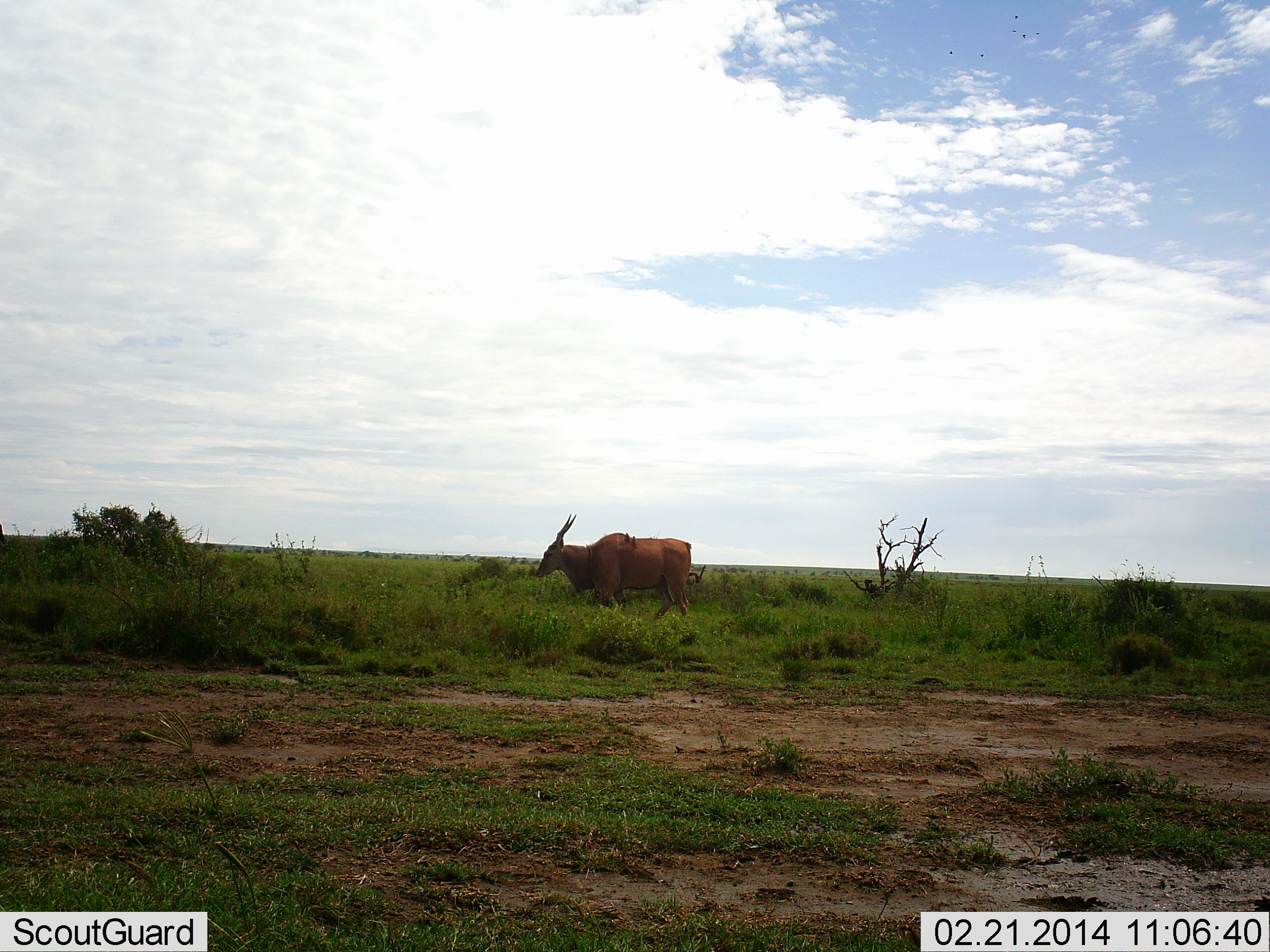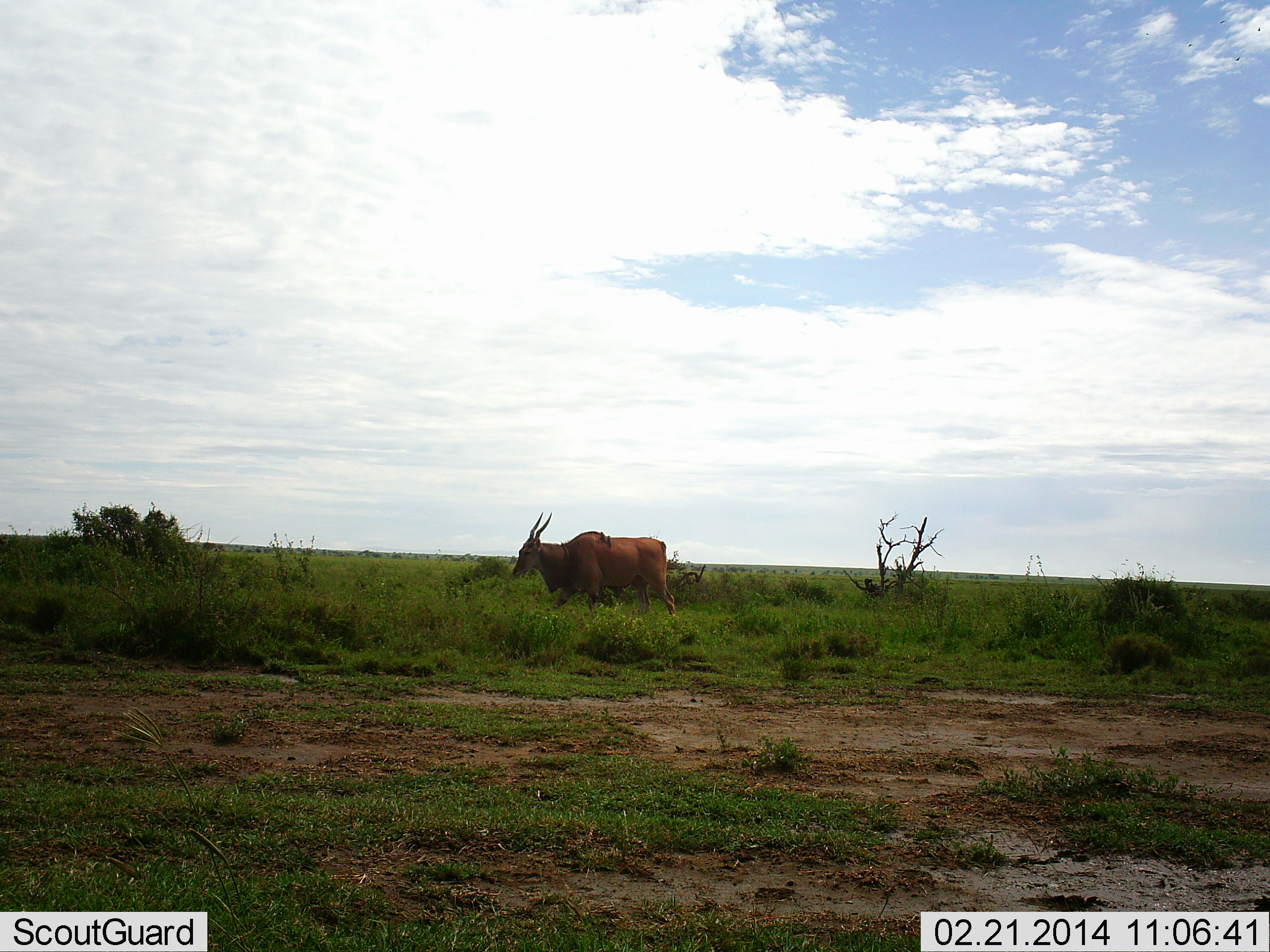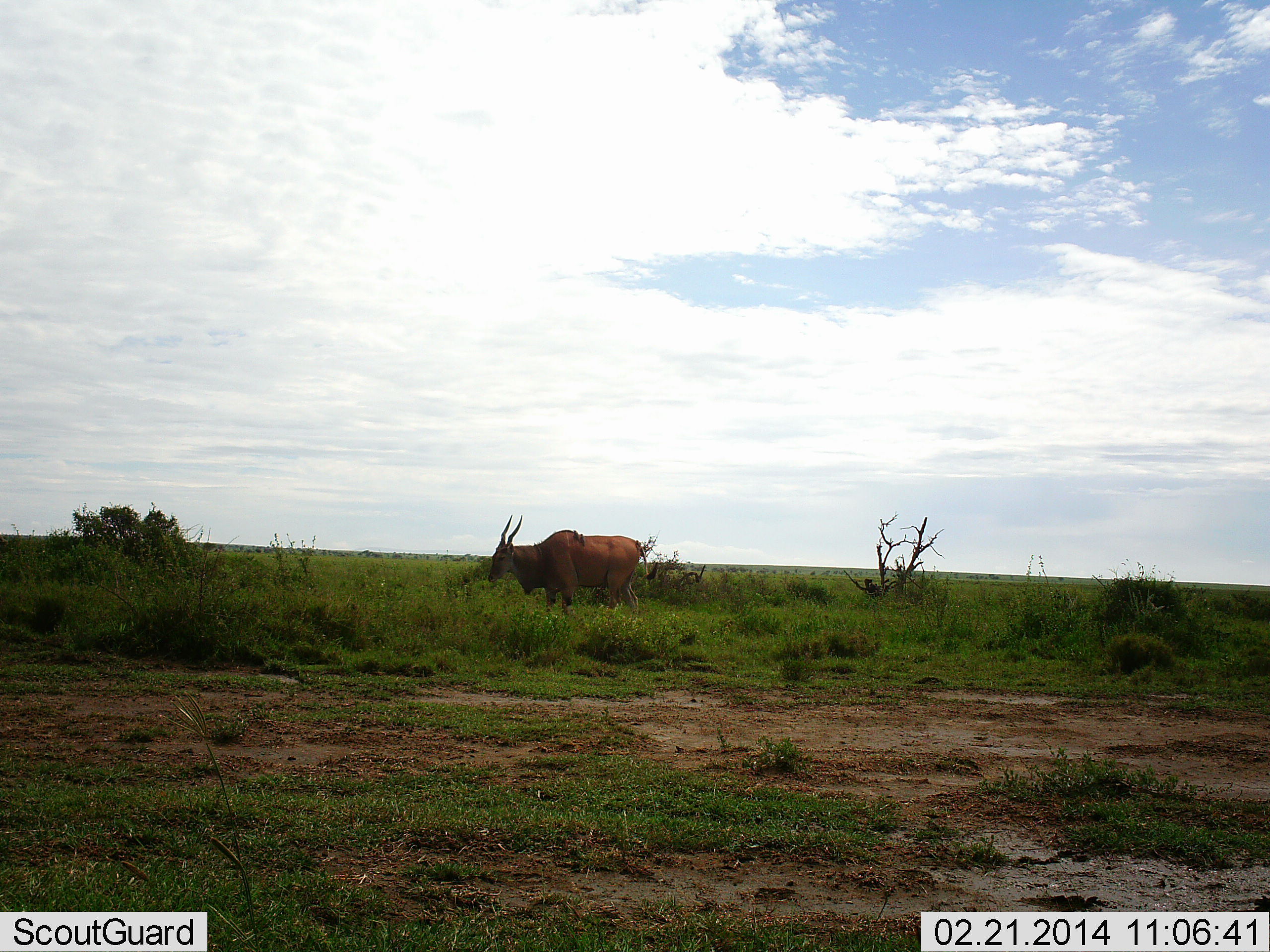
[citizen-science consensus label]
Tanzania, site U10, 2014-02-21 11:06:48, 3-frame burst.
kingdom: Animalia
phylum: Chordata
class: Mammalia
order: Artiodactyla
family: Bovidae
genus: Tragelaphus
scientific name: Tragelaphus oryx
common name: eland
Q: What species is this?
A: Eland (Tragelaphus oryx).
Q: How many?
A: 1.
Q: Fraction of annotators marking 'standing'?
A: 10%.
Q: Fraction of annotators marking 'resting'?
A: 0%.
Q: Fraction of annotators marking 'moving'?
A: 90%.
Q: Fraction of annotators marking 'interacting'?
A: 0%.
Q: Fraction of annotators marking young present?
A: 0%.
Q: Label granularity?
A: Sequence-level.